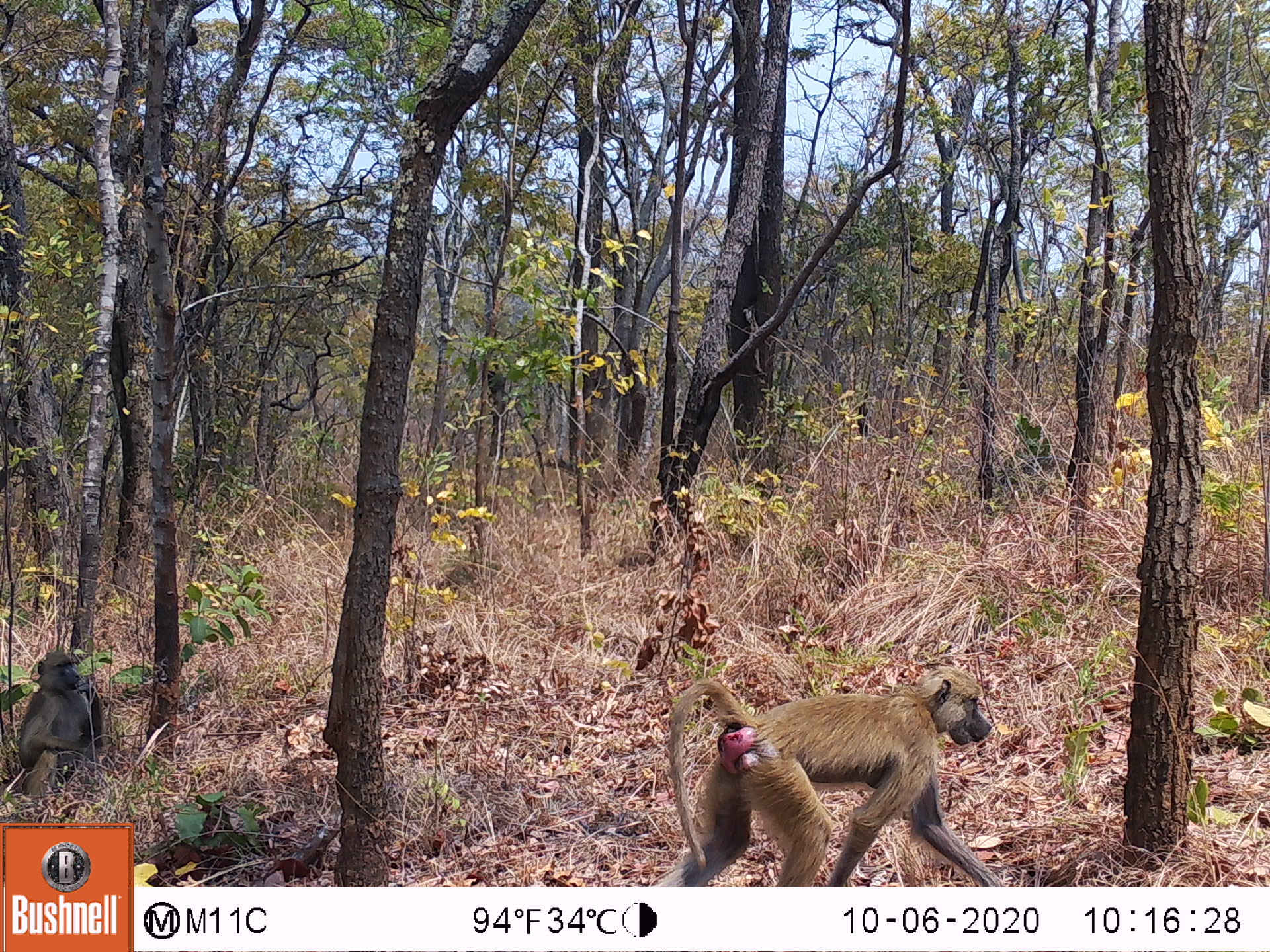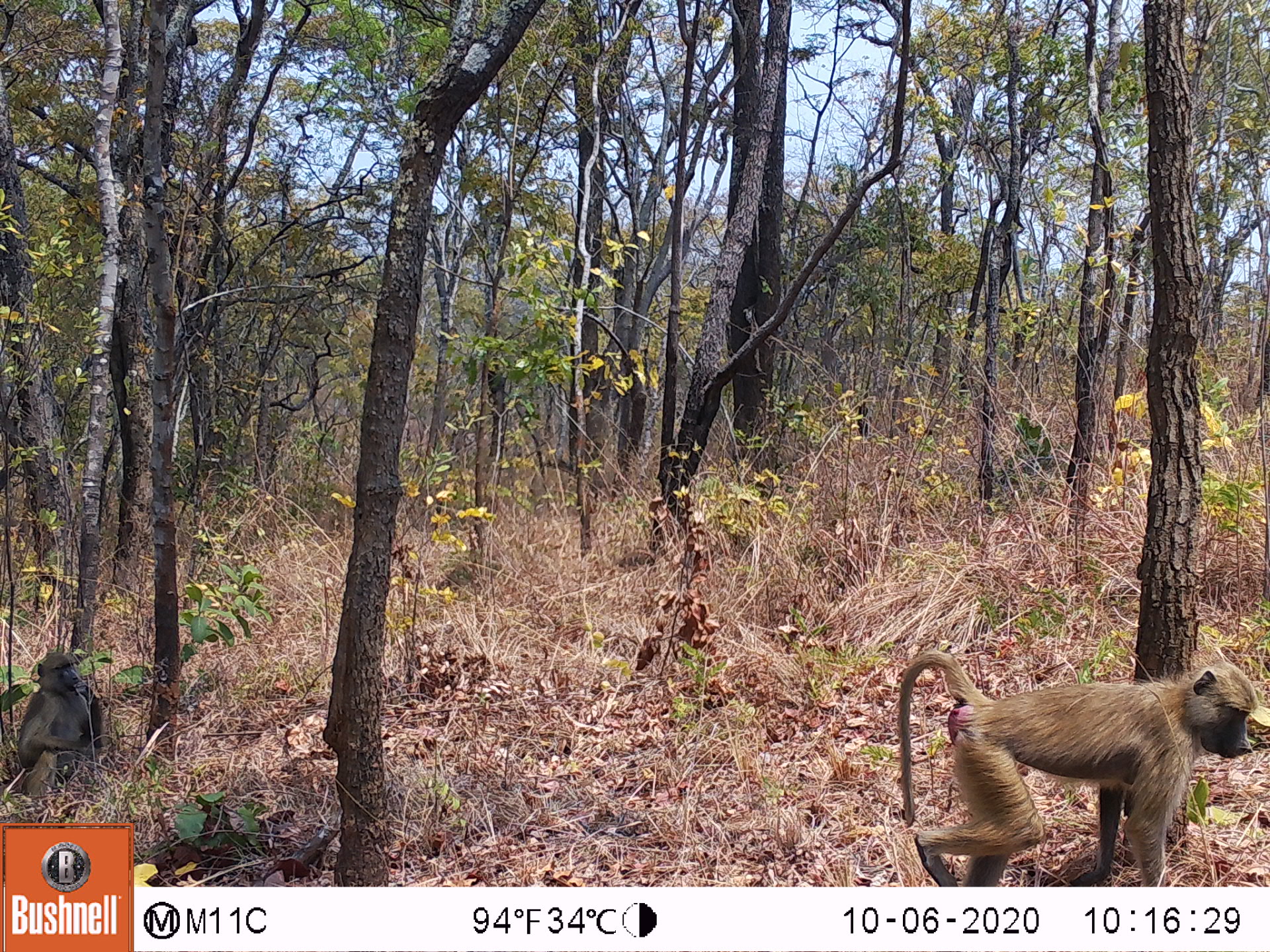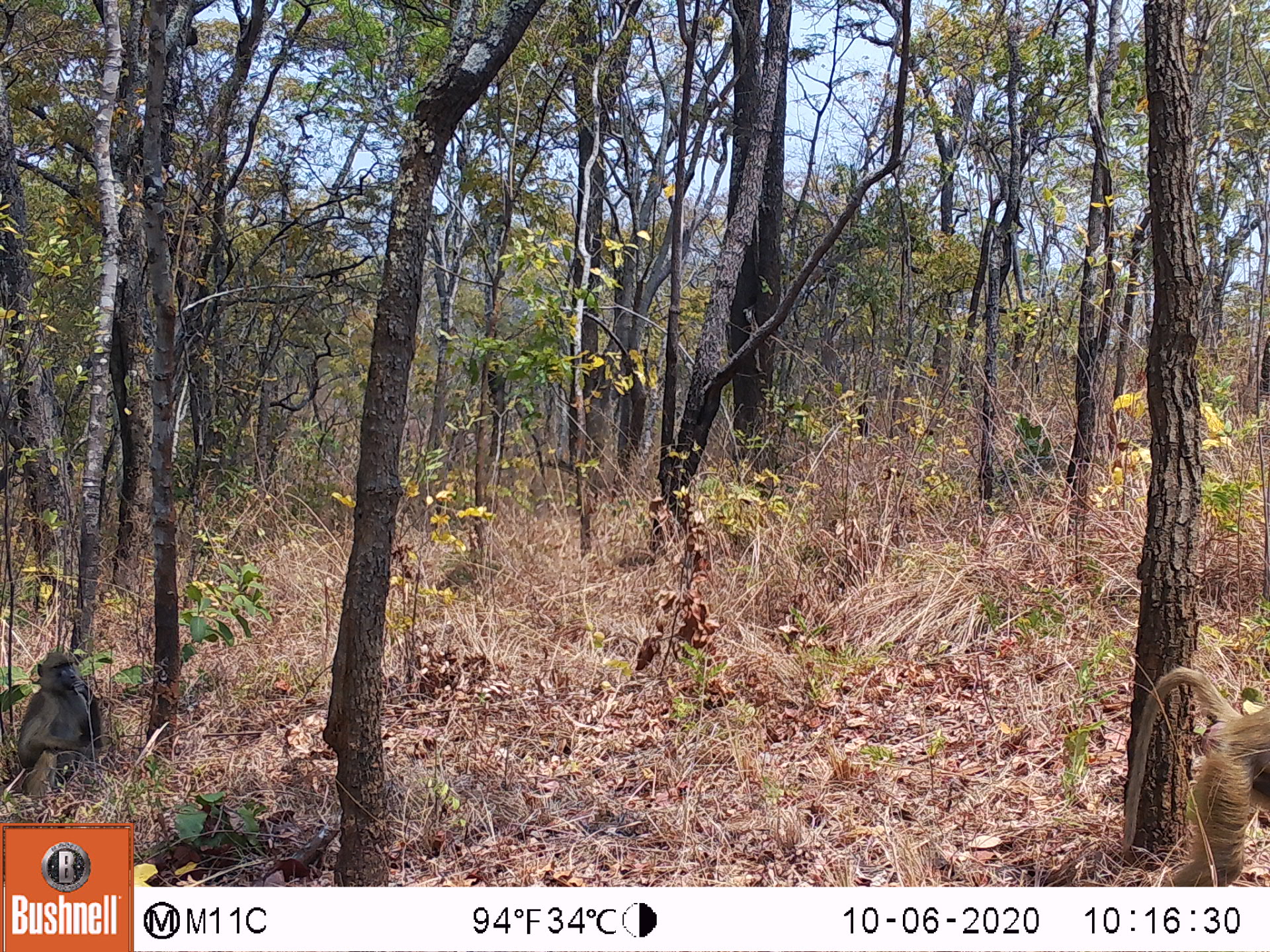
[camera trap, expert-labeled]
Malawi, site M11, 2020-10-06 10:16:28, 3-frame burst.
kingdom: Animalia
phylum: Chordata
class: Mammalia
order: Primates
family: Cercopithecidae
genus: Papio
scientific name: Papio cynocephalus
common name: yellow baboon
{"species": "yellow baboon (Papio cynocephalus)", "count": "2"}